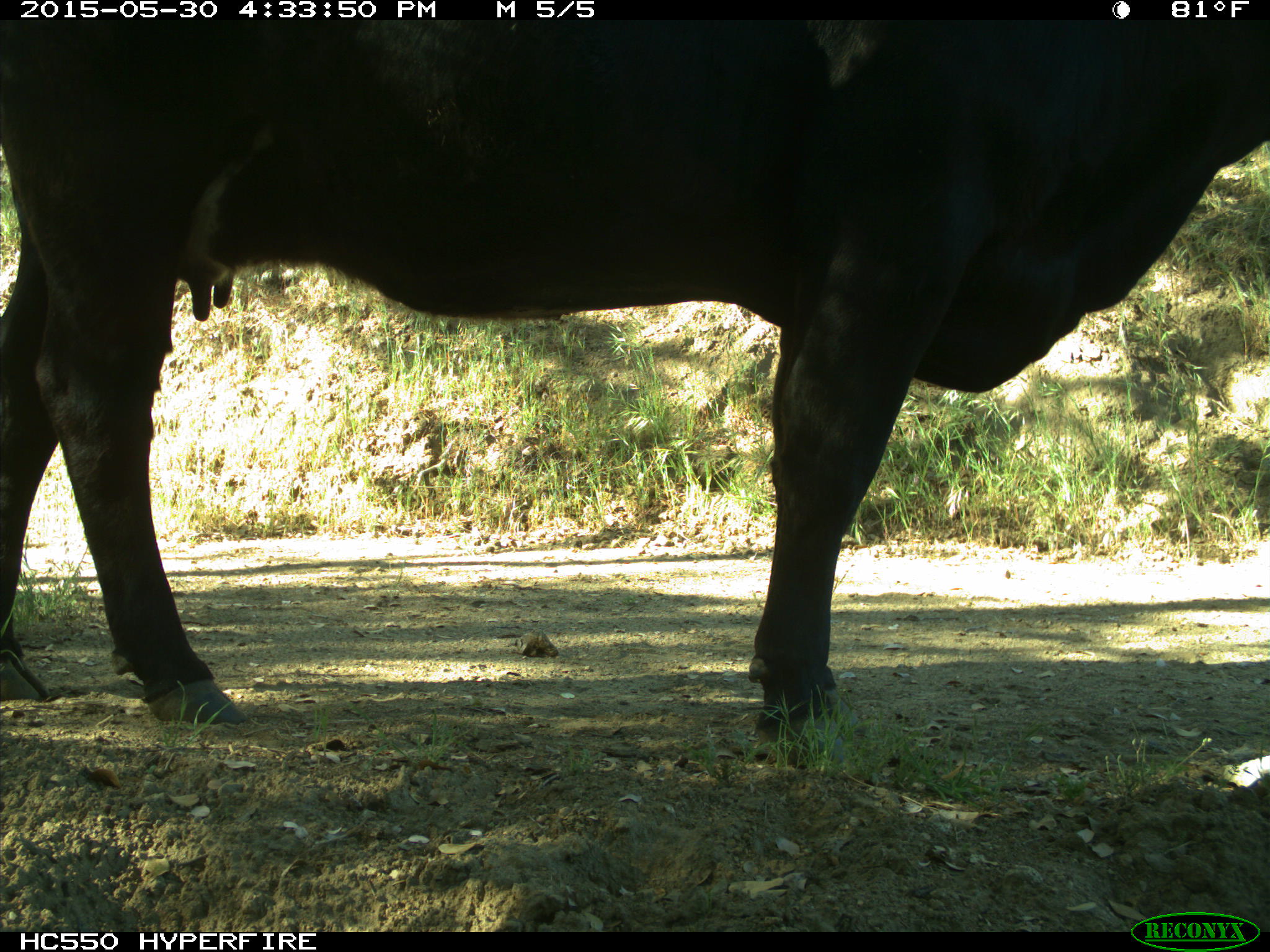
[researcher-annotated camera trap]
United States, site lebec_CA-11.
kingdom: Animalia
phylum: Chordata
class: Mammalia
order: Artiodactyla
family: Bovidae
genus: Bos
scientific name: Bos taurus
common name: domestic cow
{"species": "Bos taurus (domestic cow)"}